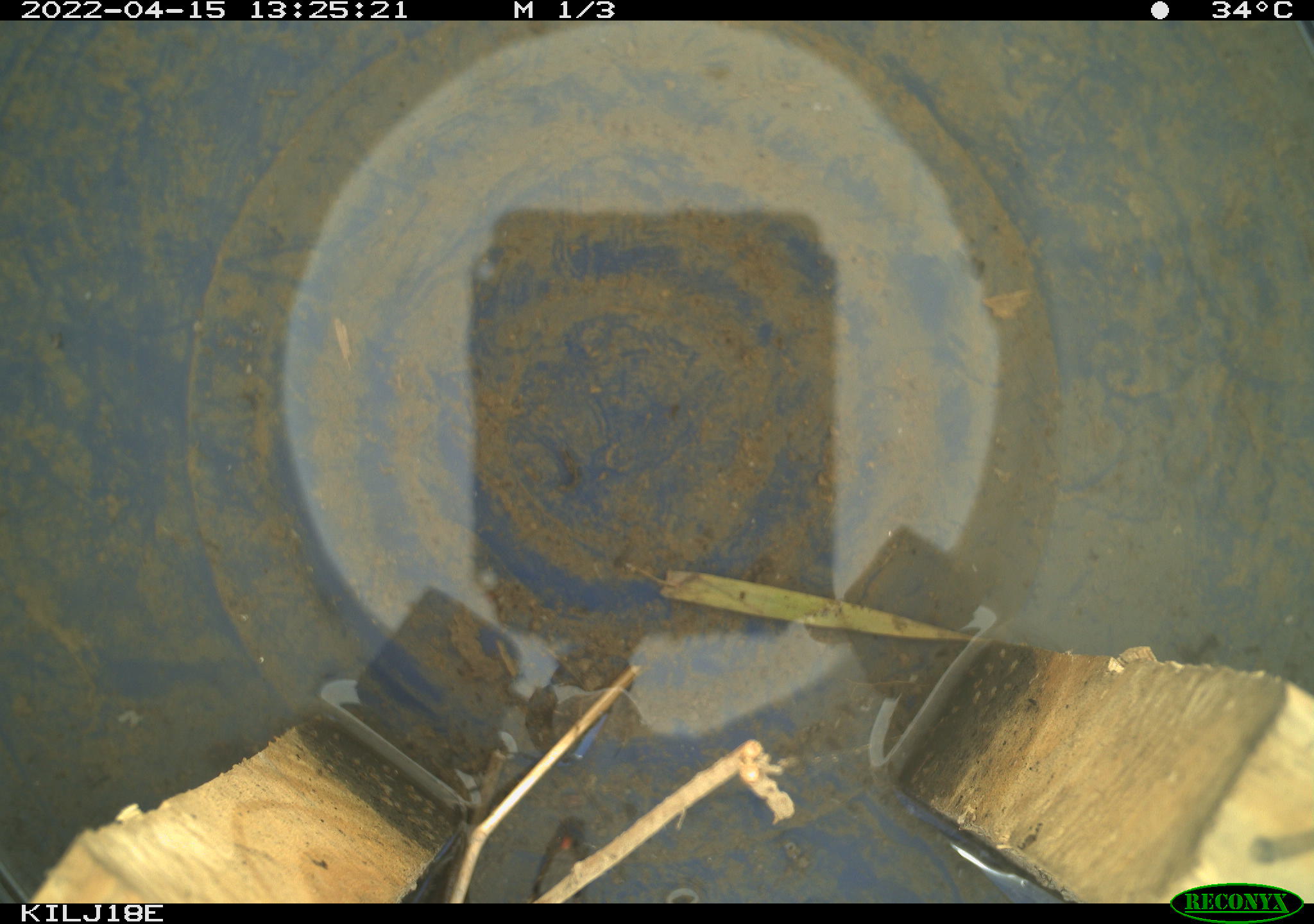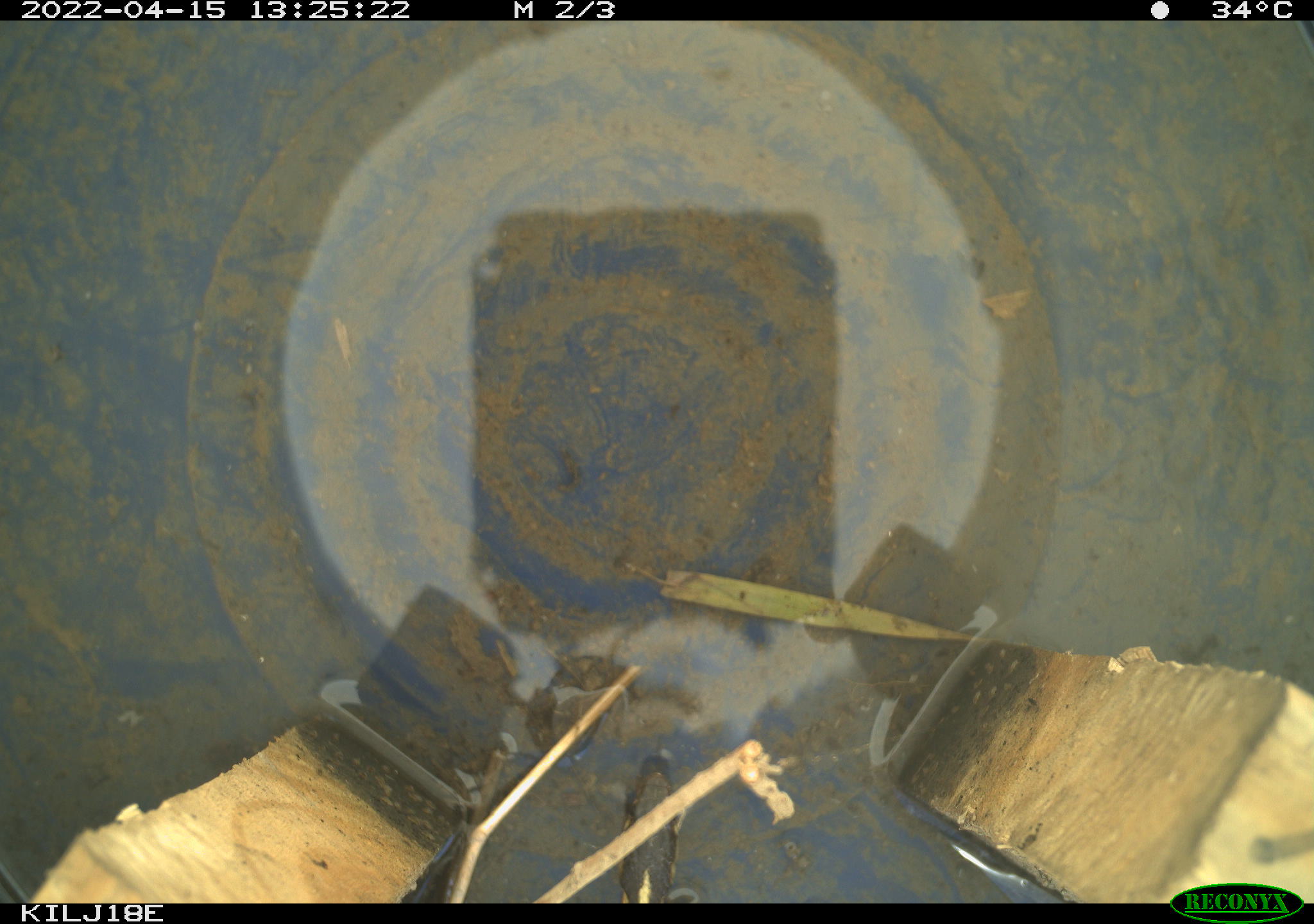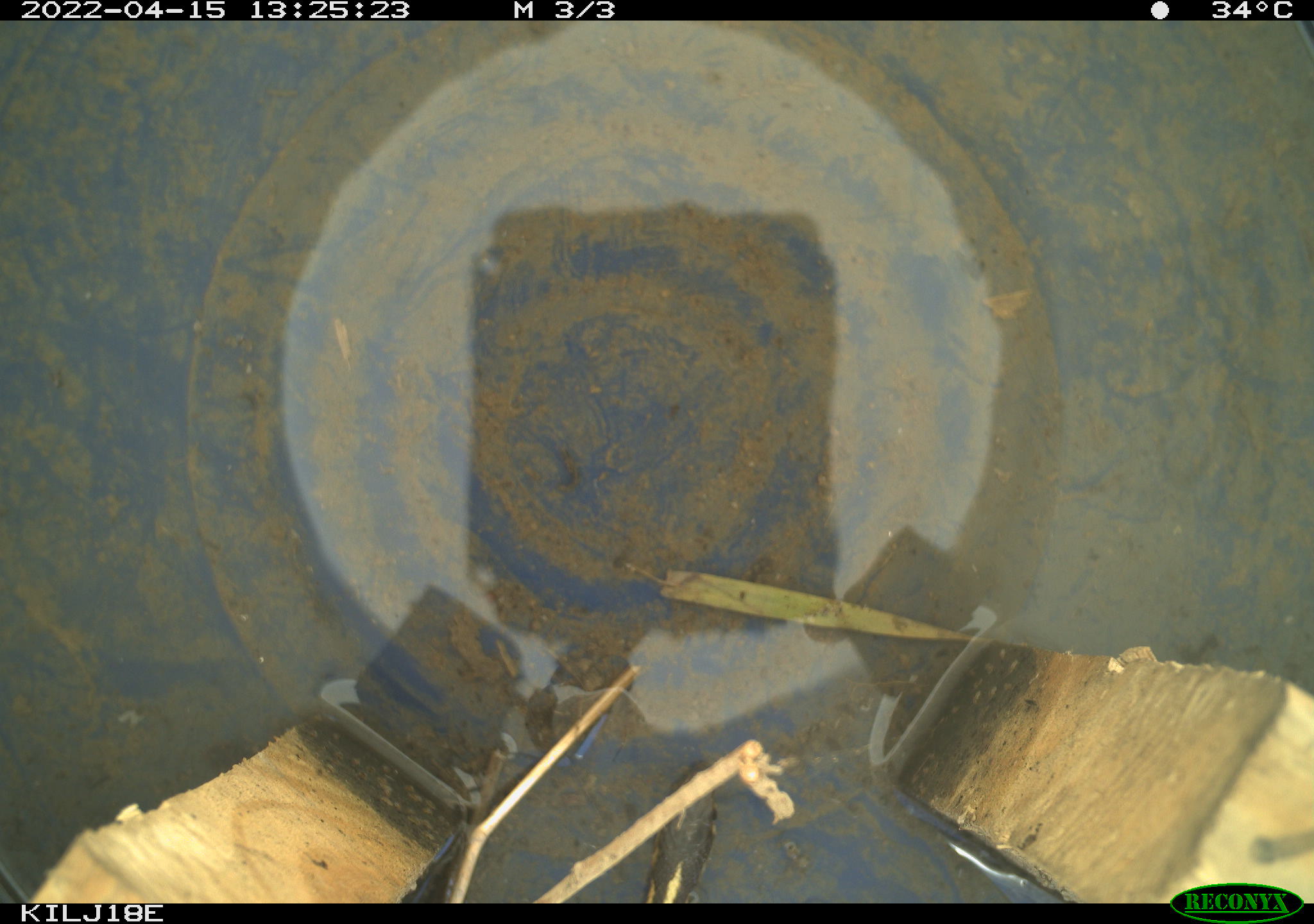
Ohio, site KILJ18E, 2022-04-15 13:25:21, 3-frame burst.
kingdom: Animalia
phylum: Chordata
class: Reptilia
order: Squamata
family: Colubridae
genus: Thamnophis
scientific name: Thamnophis sirtalis sirtalis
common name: eastern gartersnake